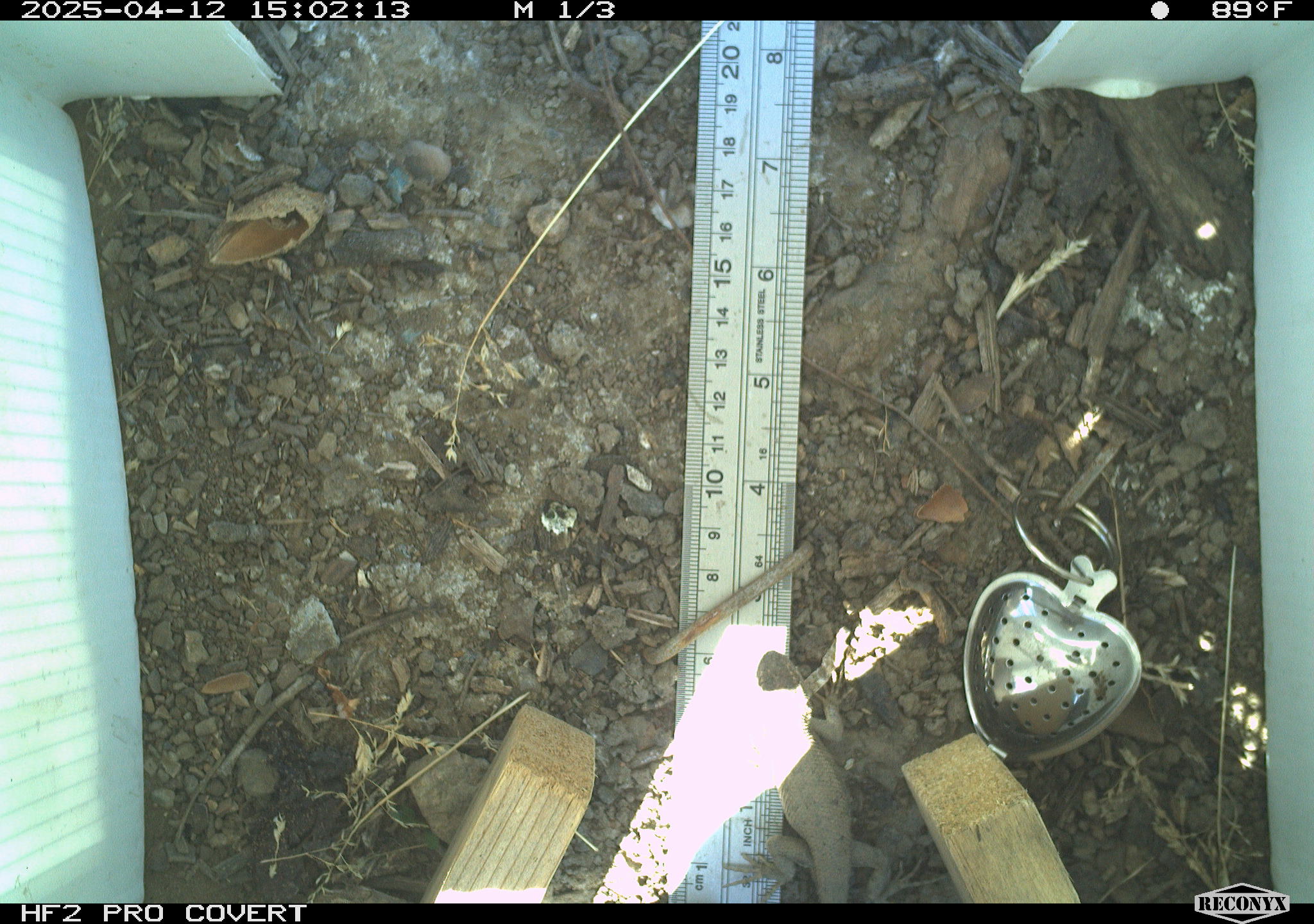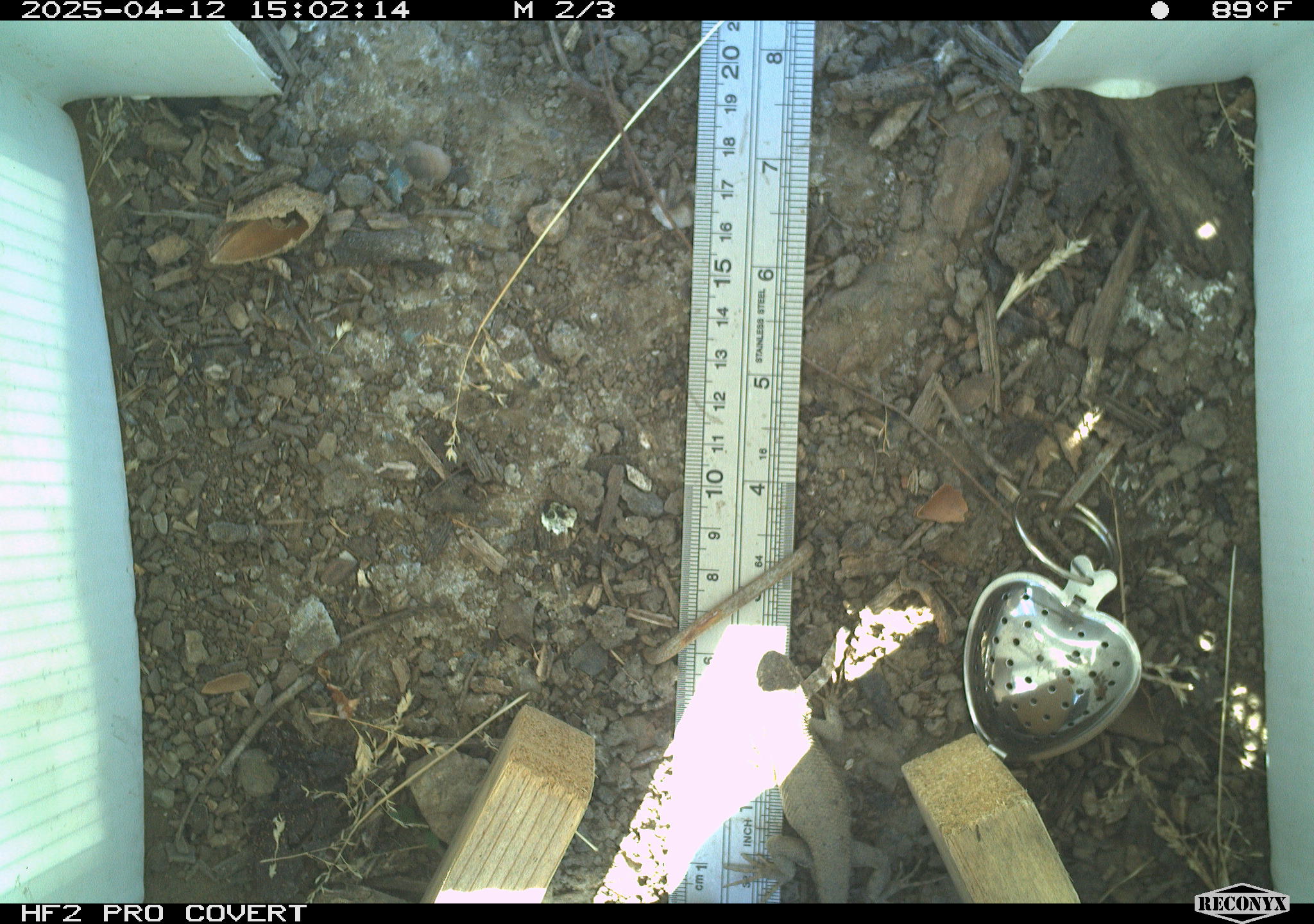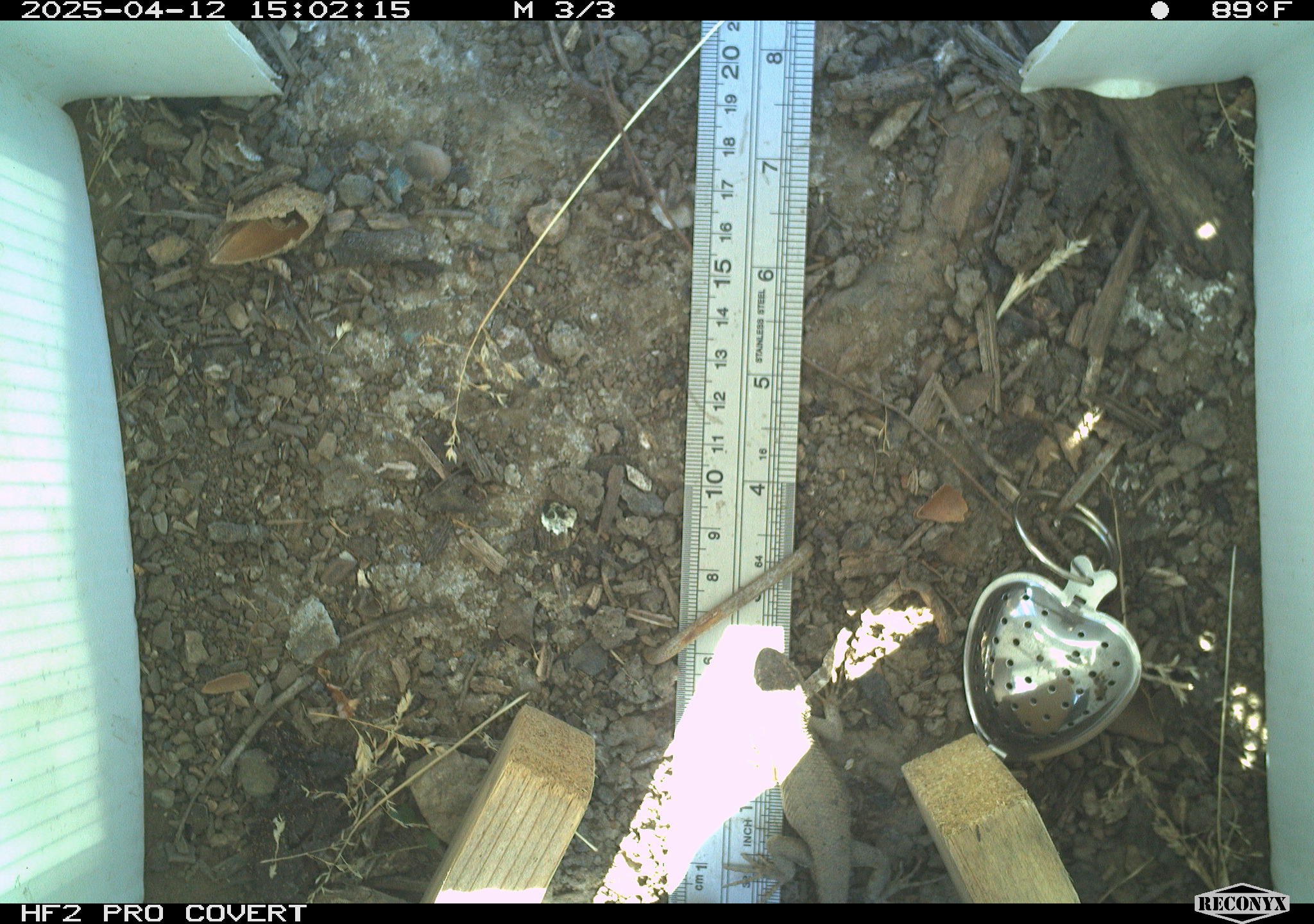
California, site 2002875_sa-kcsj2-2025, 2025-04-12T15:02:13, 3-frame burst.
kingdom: Animalia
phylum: Chordata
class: Reptilia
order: Squamata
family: Phrynosomatidae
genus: Sceloporus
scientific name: Sceloporus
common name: spiny lizards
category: sceloporus species